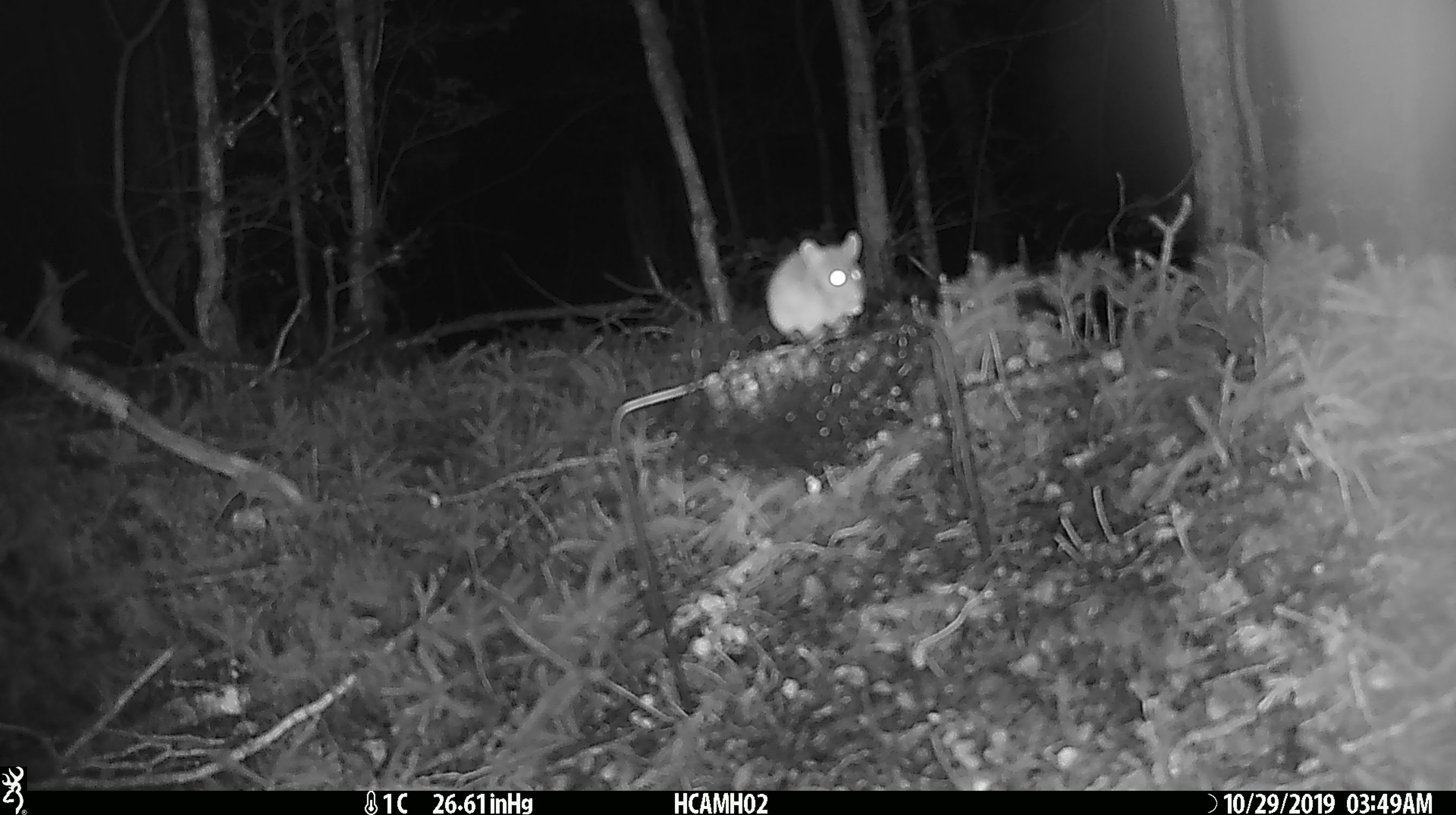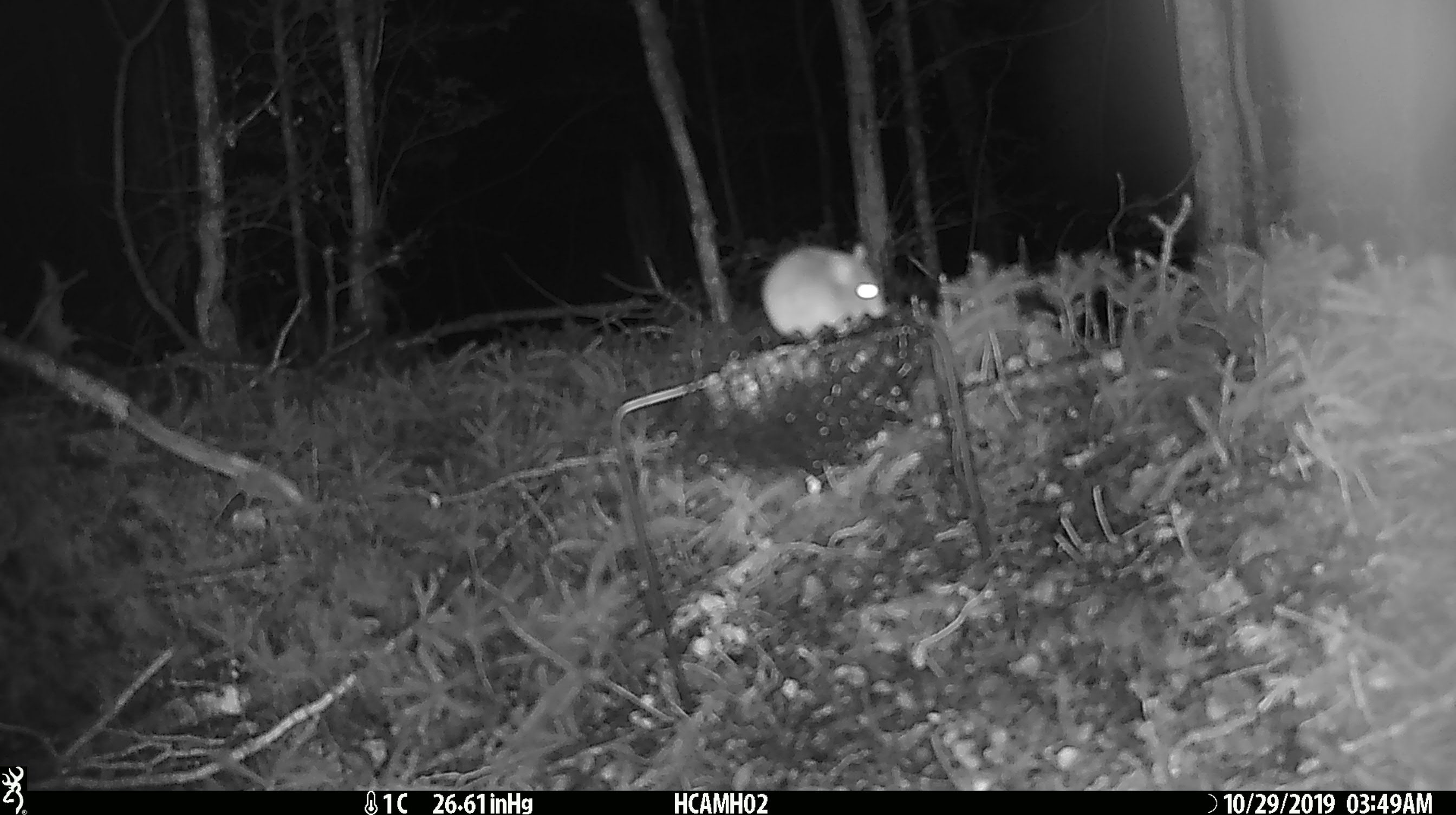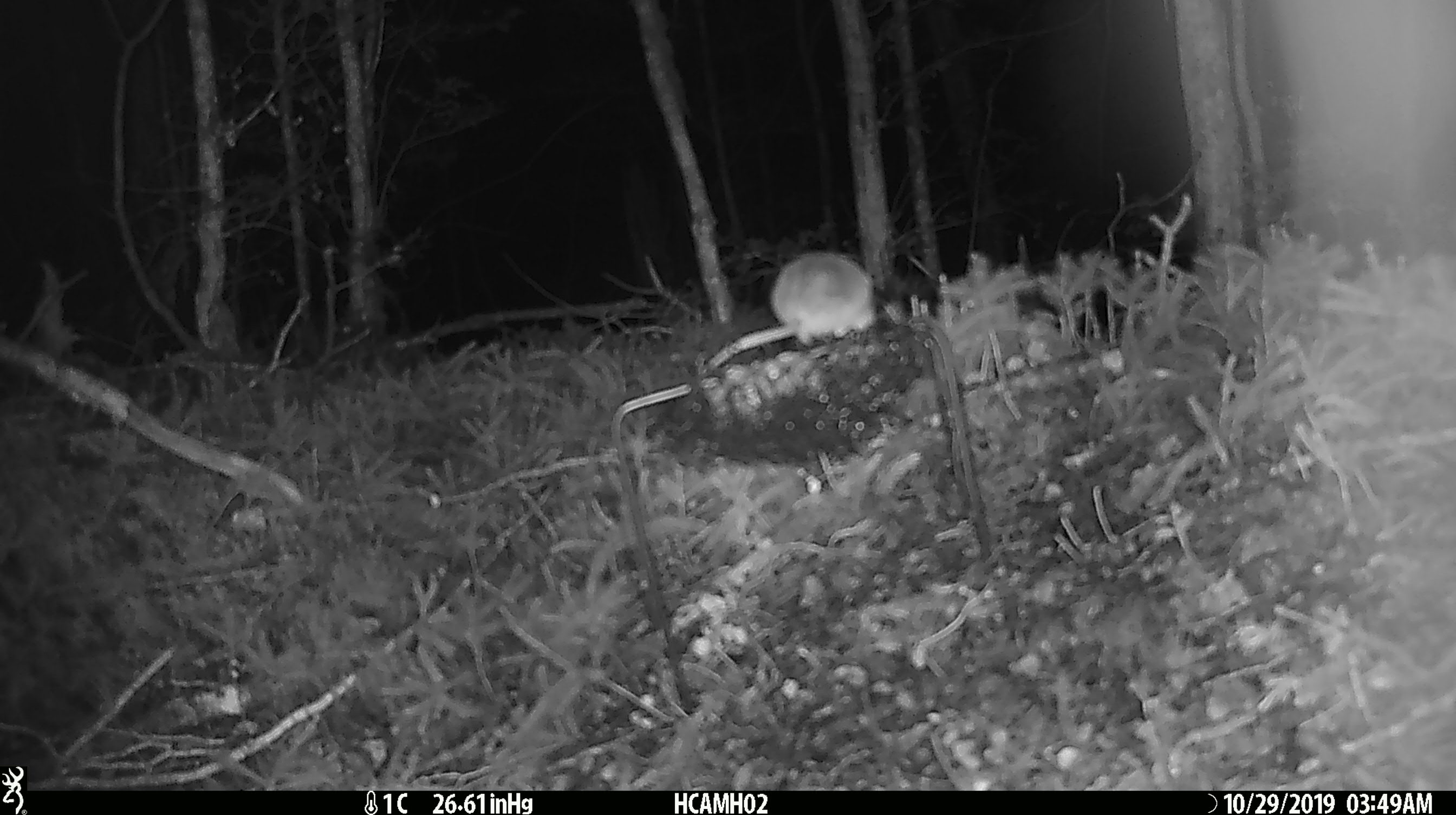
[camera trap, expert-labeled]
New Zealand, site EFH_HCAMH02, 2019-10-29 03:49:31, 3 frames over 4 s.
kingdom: Animalia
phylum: Chordata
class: Mammalia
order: Rodentia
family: Muridae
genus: Mus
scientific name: Mus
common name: mouse